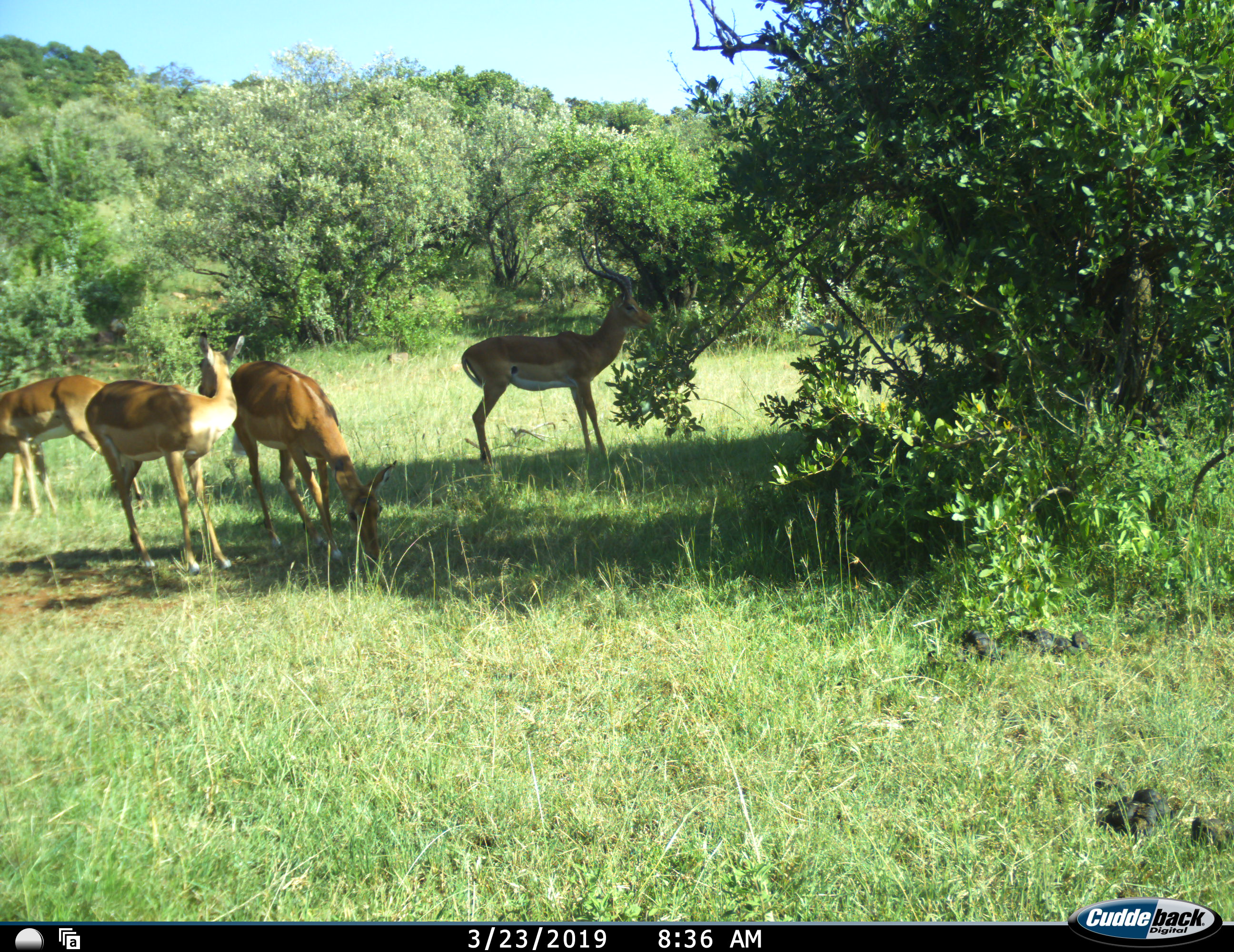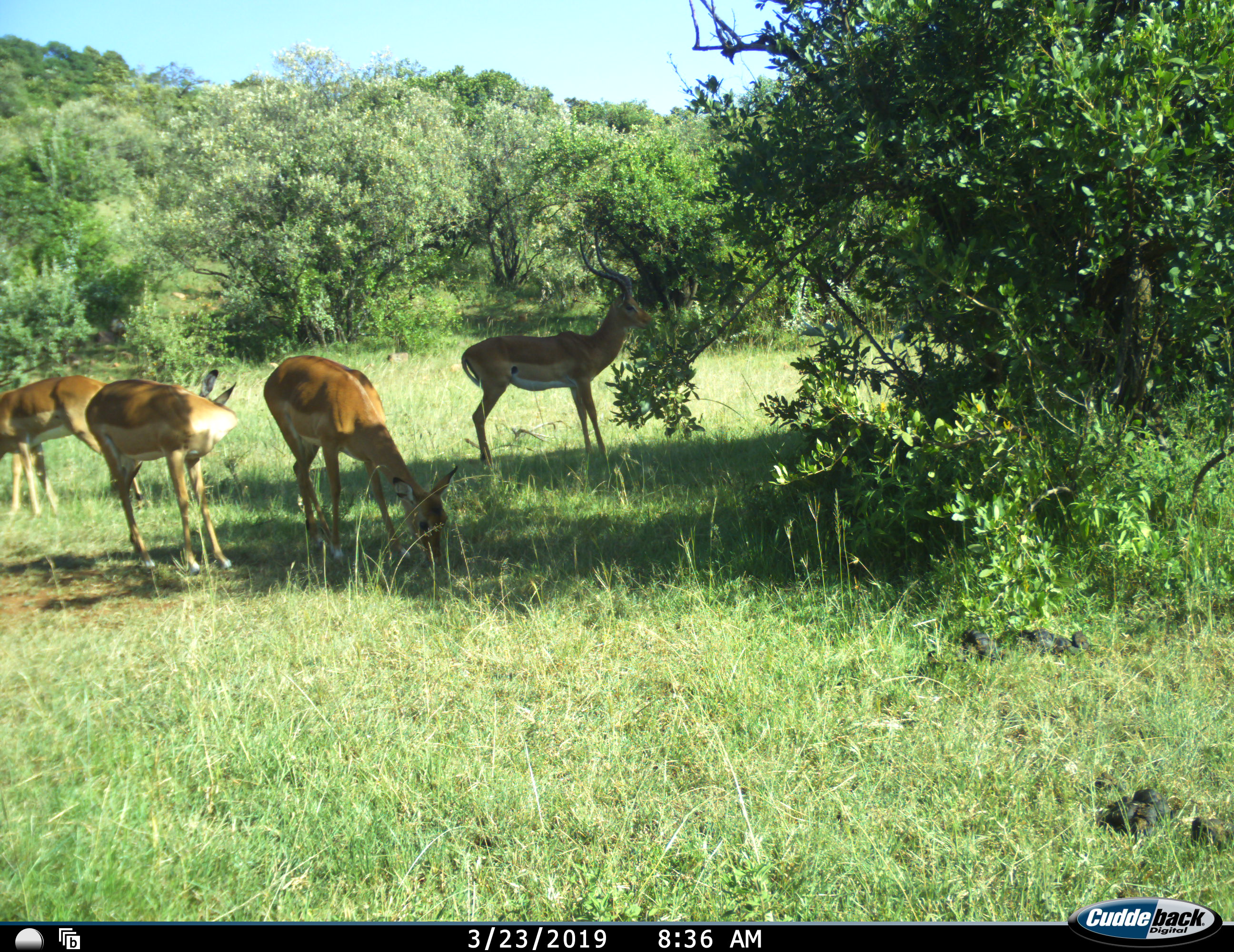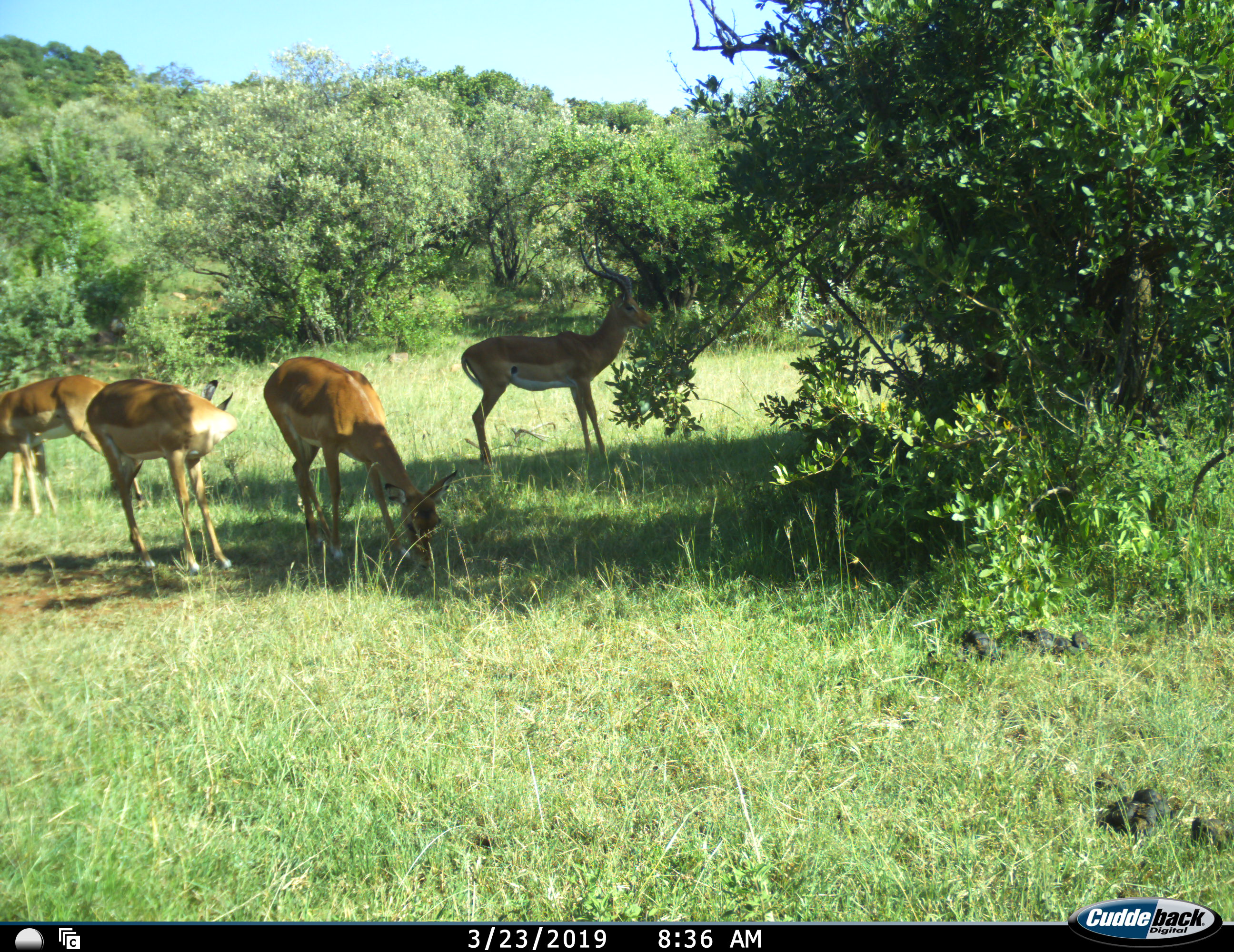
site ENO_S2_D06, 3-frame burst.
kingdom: Animalia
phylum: Chordata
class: Mammalia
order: Artiodactyla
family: Bovidae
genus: Aepyceros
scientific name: Aepyceros melampus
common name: impala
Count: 4.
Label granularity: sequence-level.